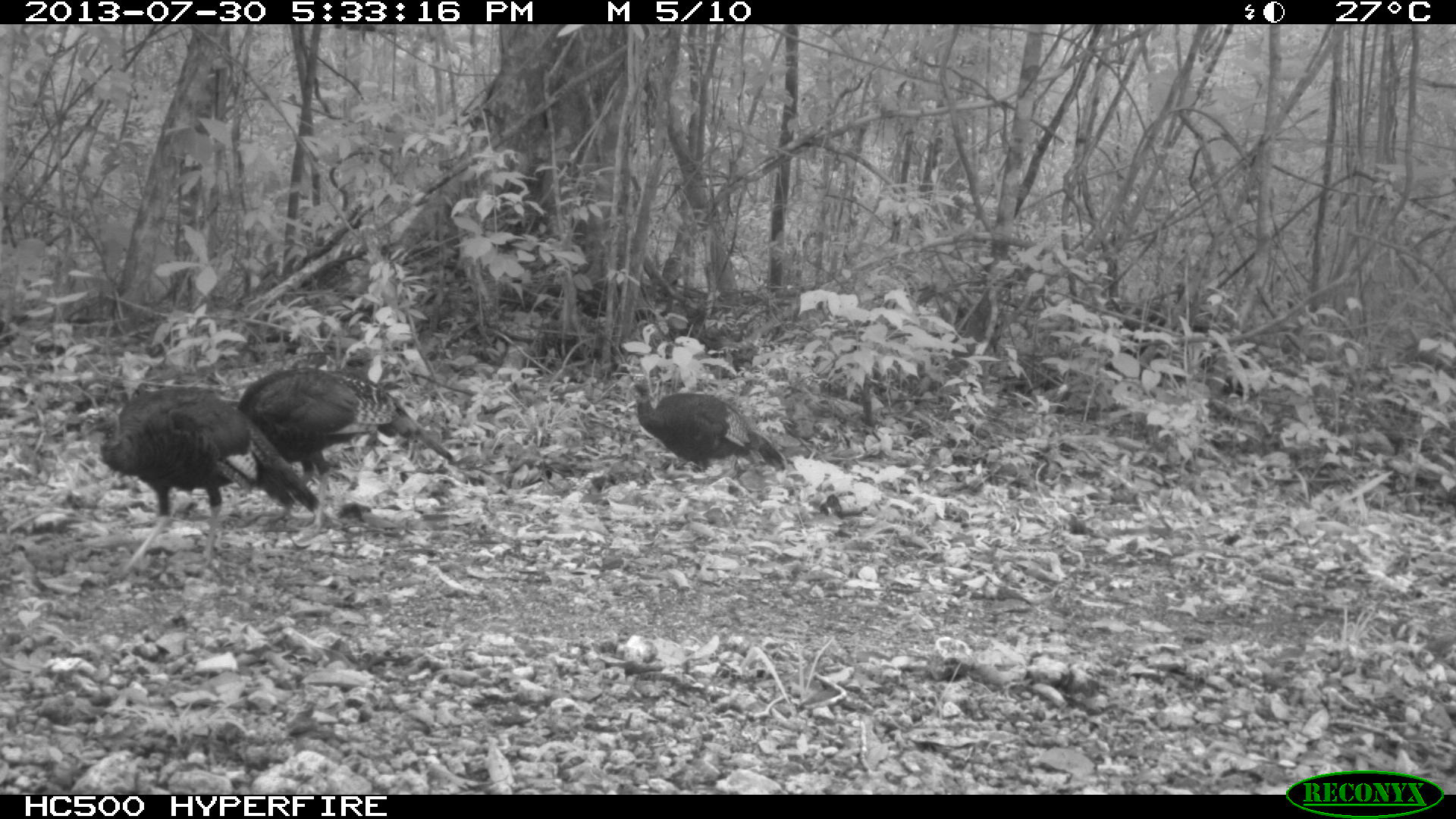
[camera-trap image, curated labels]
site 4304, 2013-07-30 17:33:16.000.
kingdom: Animalia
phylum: Chordata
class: Aves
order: Galliformes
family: Phasianidae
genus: Meleagris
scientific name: Meleagris ocellata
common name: ocellated turkey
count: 4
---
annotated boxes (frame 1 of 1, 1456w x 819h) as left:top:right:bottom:
meleagris ocellata: 79:382:320:576; 235:367:452:529; 630:375:786:475